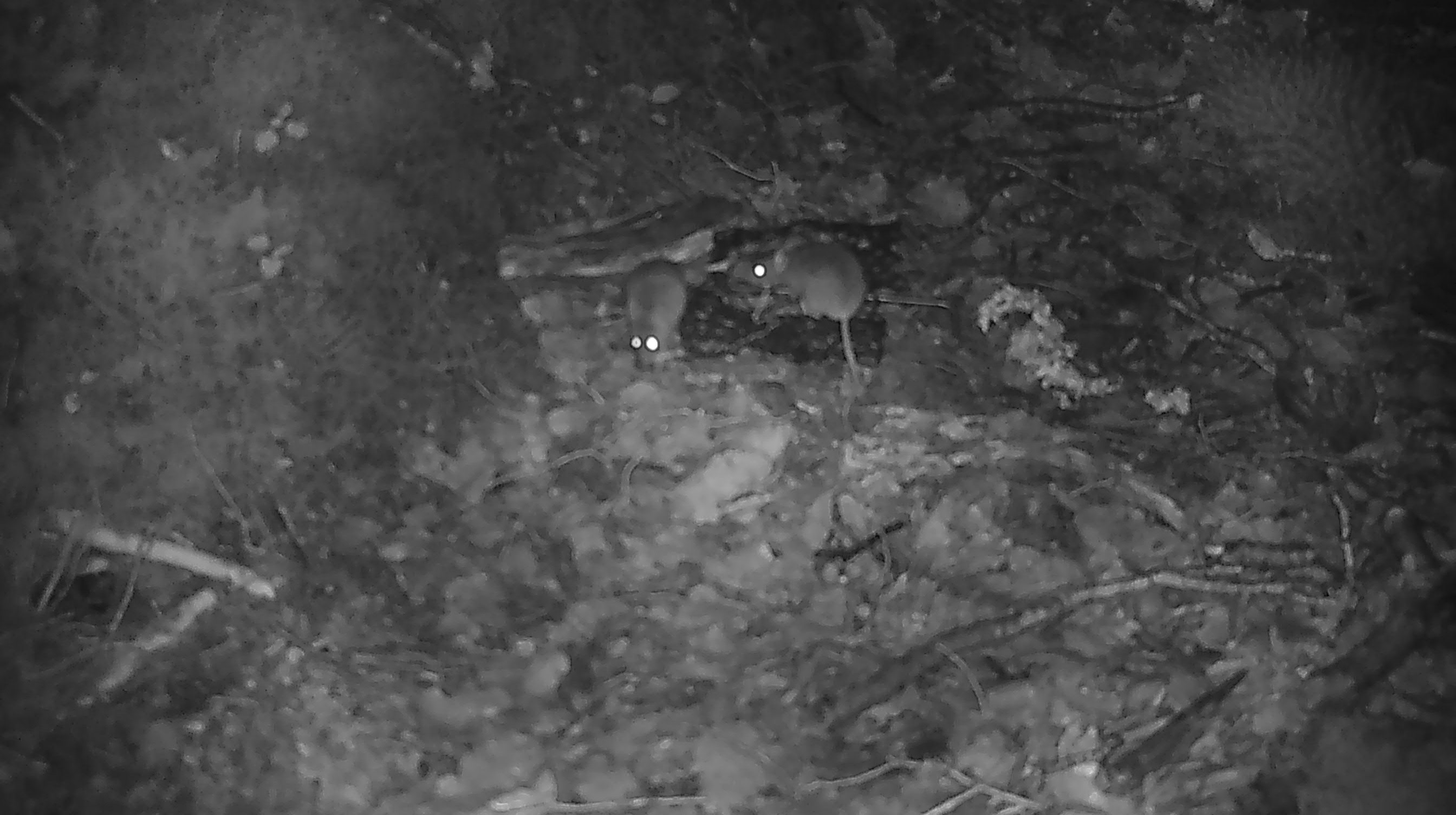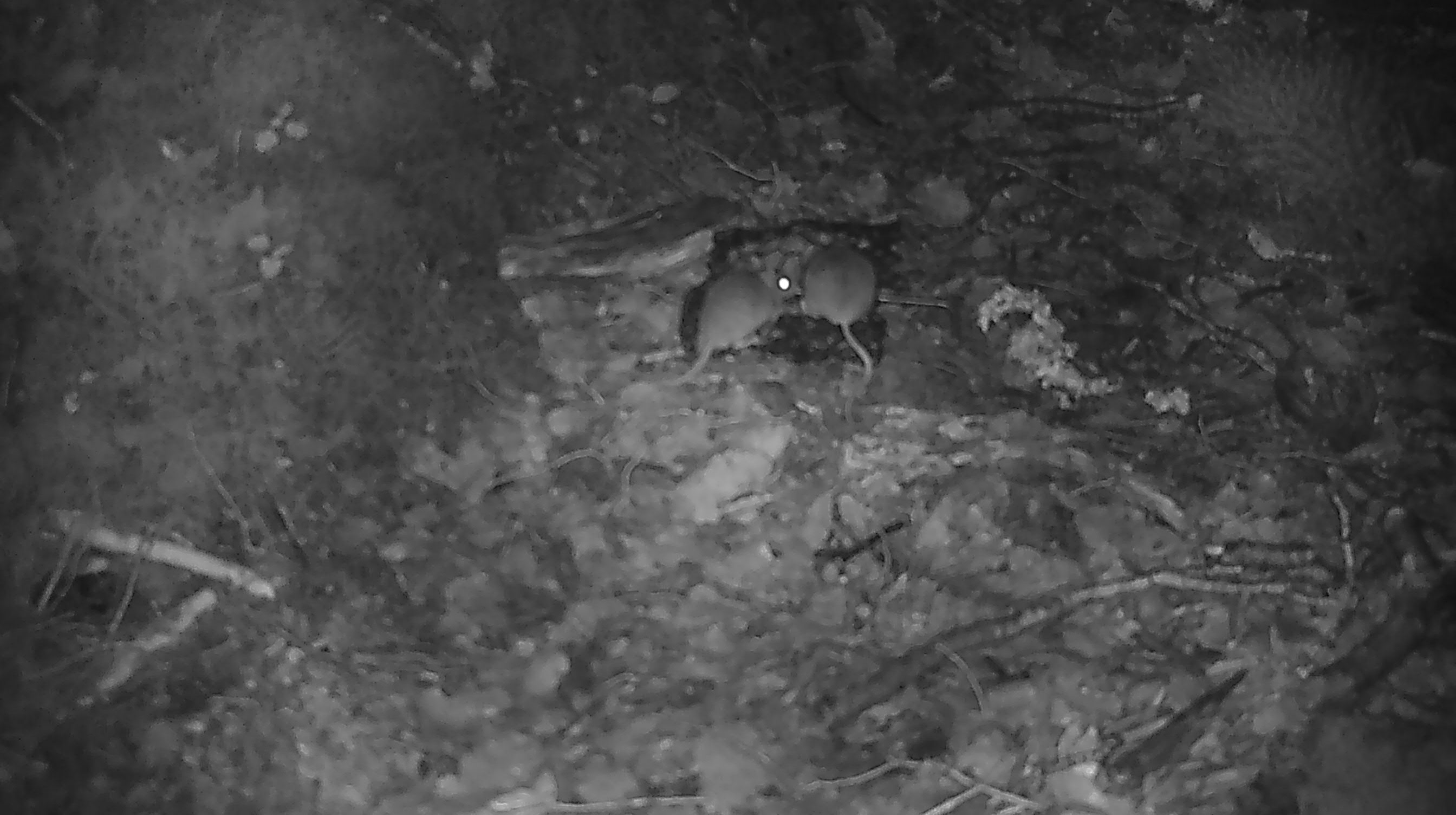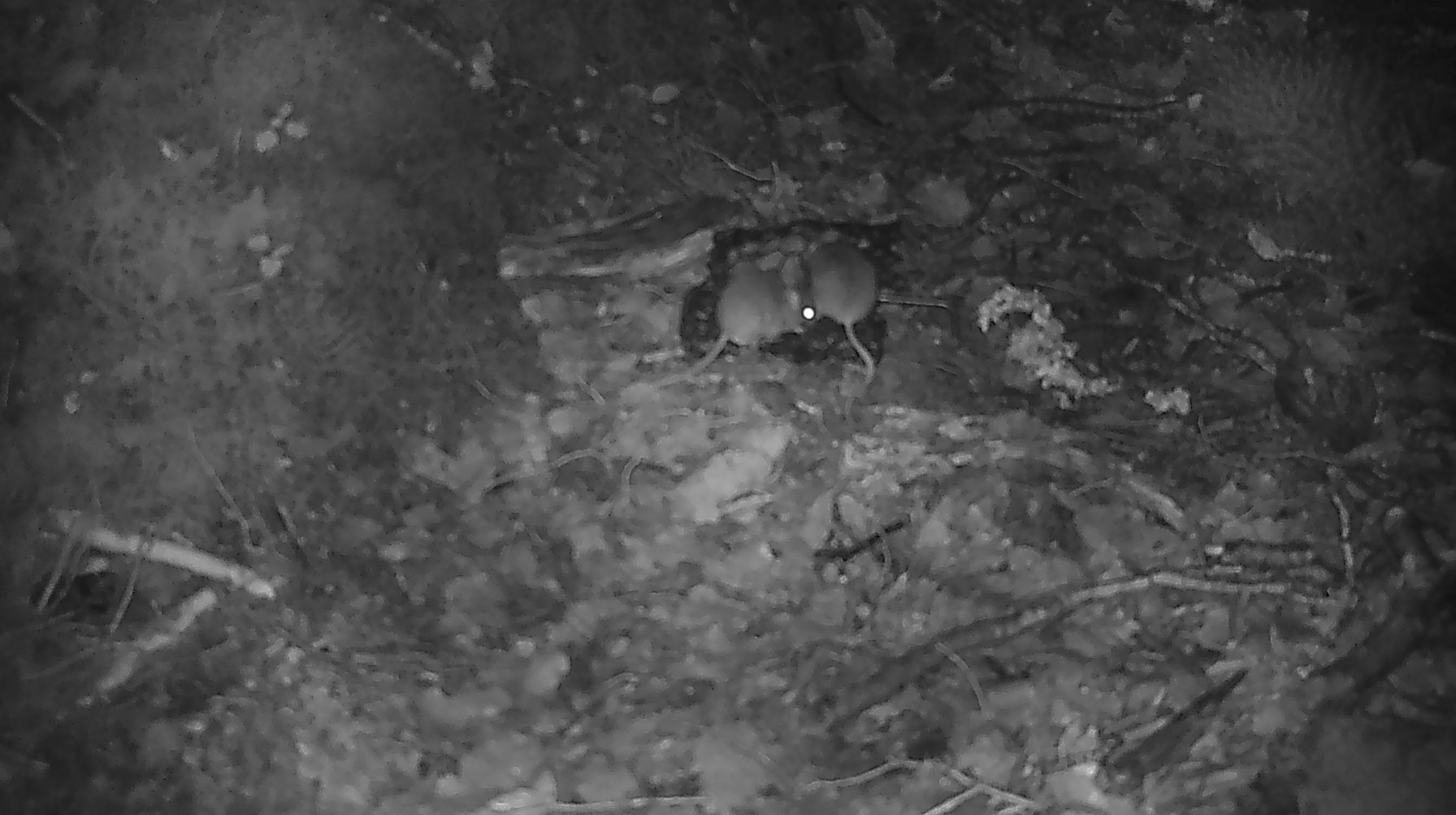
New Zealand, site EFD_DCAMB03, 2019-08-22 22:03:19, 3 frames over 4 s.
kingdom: Animalia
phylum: Chordata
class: Mammalia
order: Rodentia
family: Muridae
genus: Mus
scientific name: Mus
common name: mouse